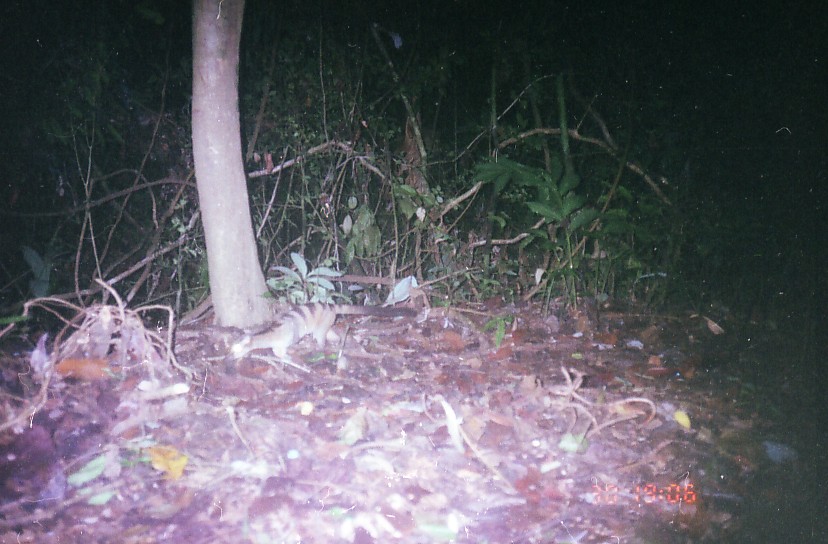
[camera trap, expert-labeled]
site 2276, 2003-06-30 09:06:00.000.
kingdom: Animalia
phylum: Chordata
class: Mammalia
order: Carnivora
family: Viverridae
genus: Hemigalus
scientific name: Hemigalus derbyanus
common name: banded civet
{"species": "Hemigalus derbyanus (banded civet)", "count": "1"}